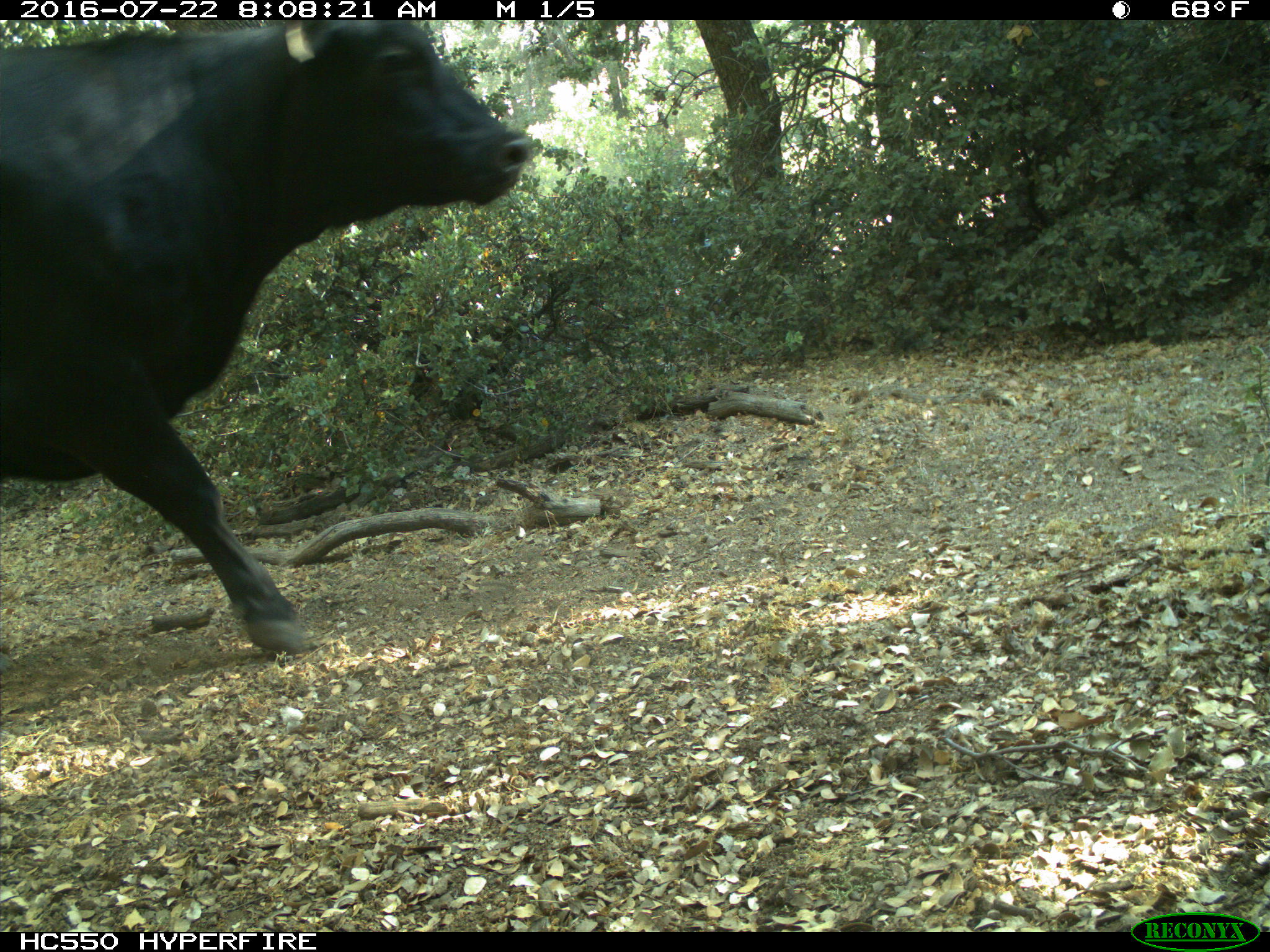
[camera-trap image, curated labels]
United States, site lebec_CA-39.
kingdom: Animalia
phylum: Chordata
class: Mammalia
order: Artiodactyla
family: Bovidae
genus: Bos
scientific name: Bos taurus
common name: domestic cow